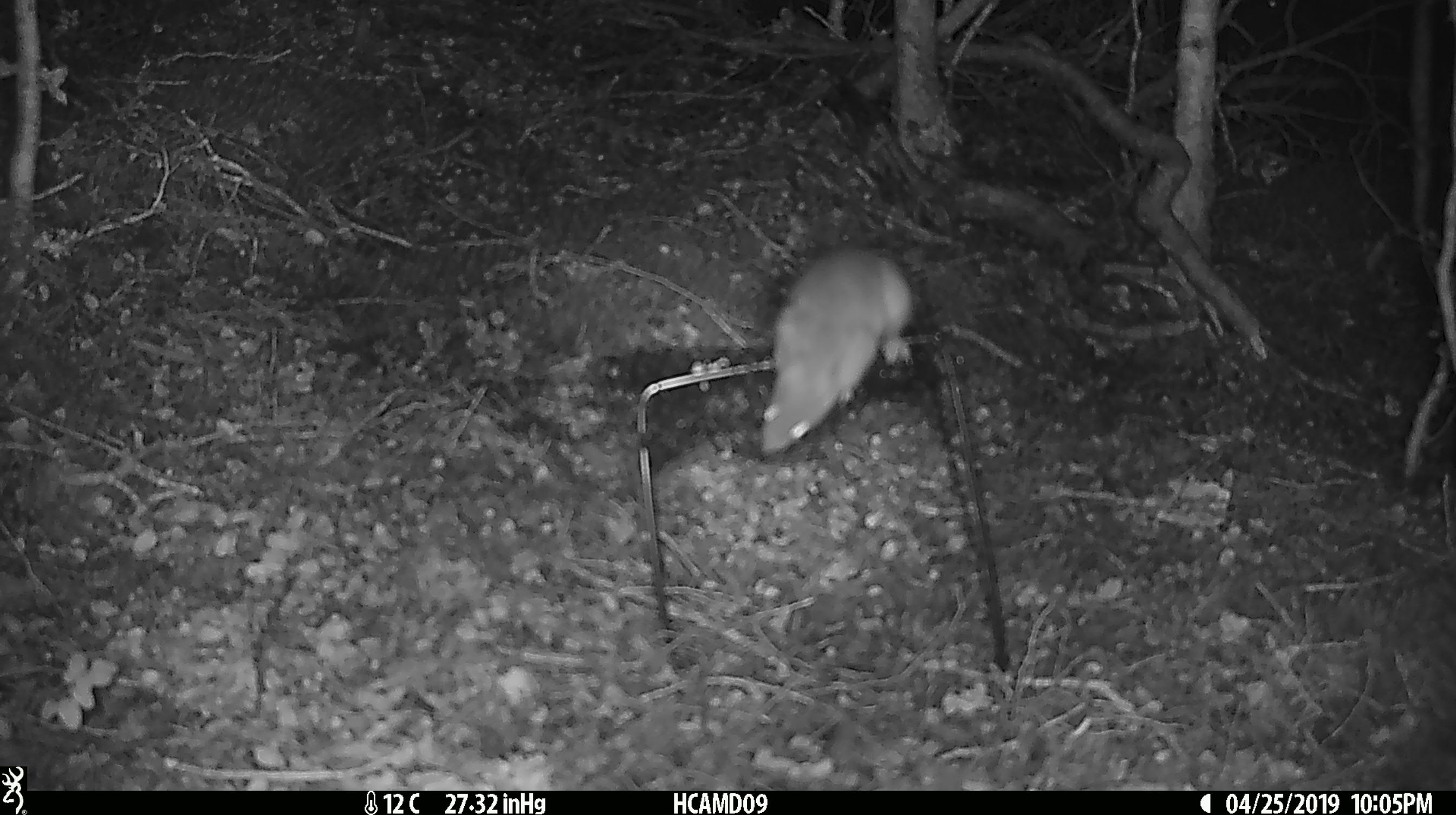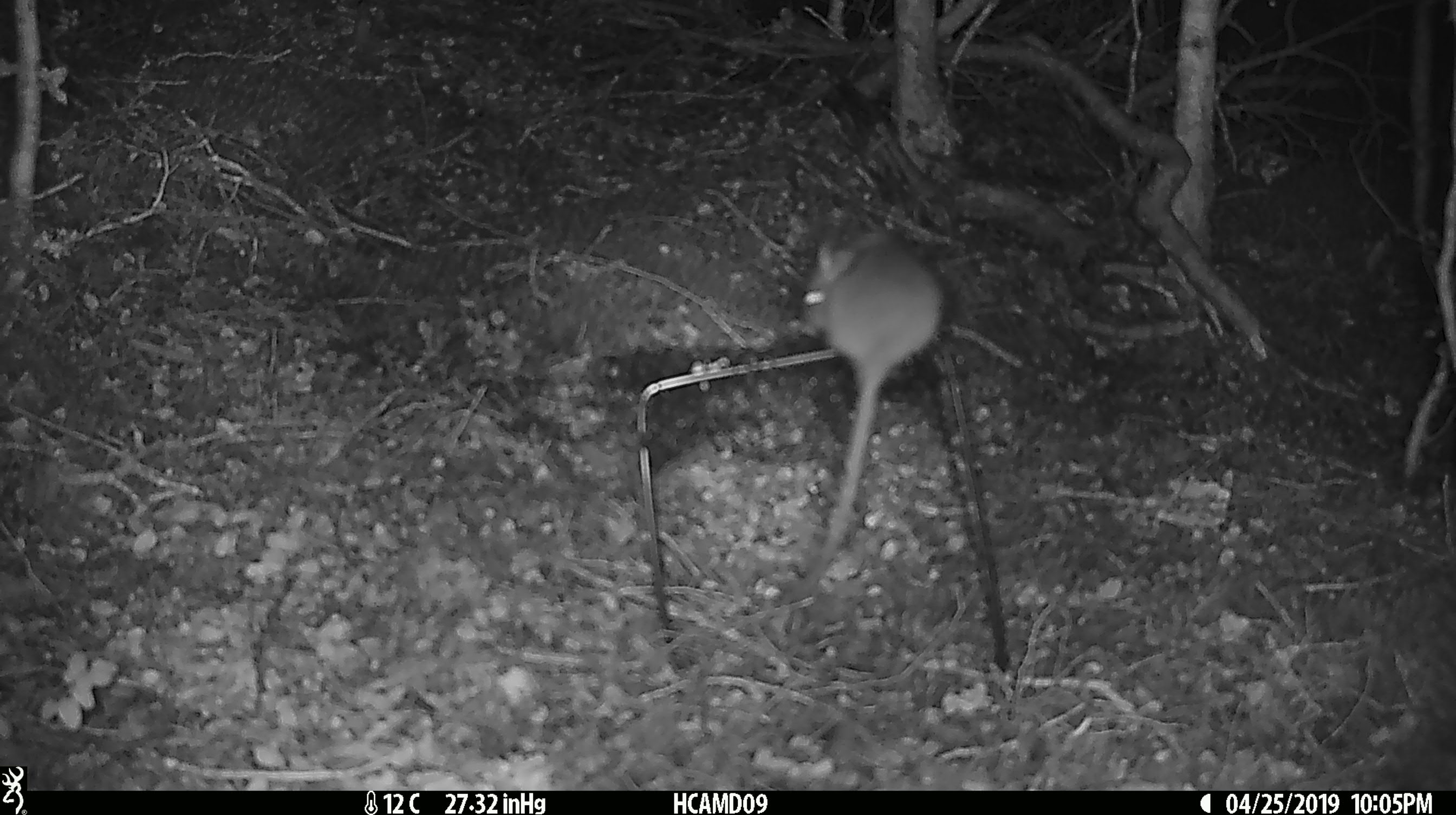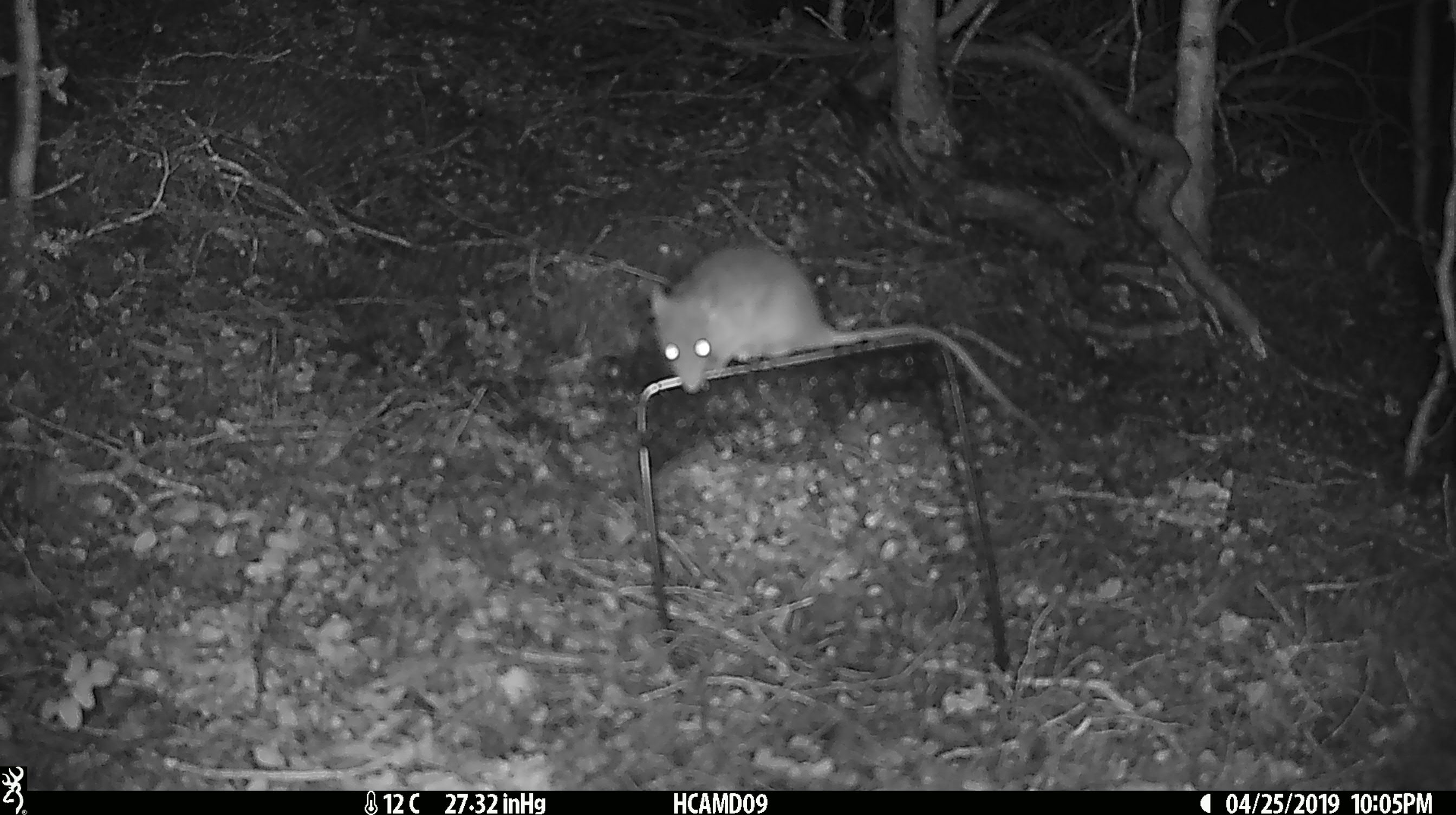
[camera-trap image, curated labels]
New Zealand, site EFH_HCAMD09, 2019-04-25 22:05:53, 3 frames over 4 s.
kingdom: Animalia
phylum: Chordata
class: Mammalia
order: Rodentia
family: Muridae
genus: Rattus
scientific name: Rattus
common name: rat